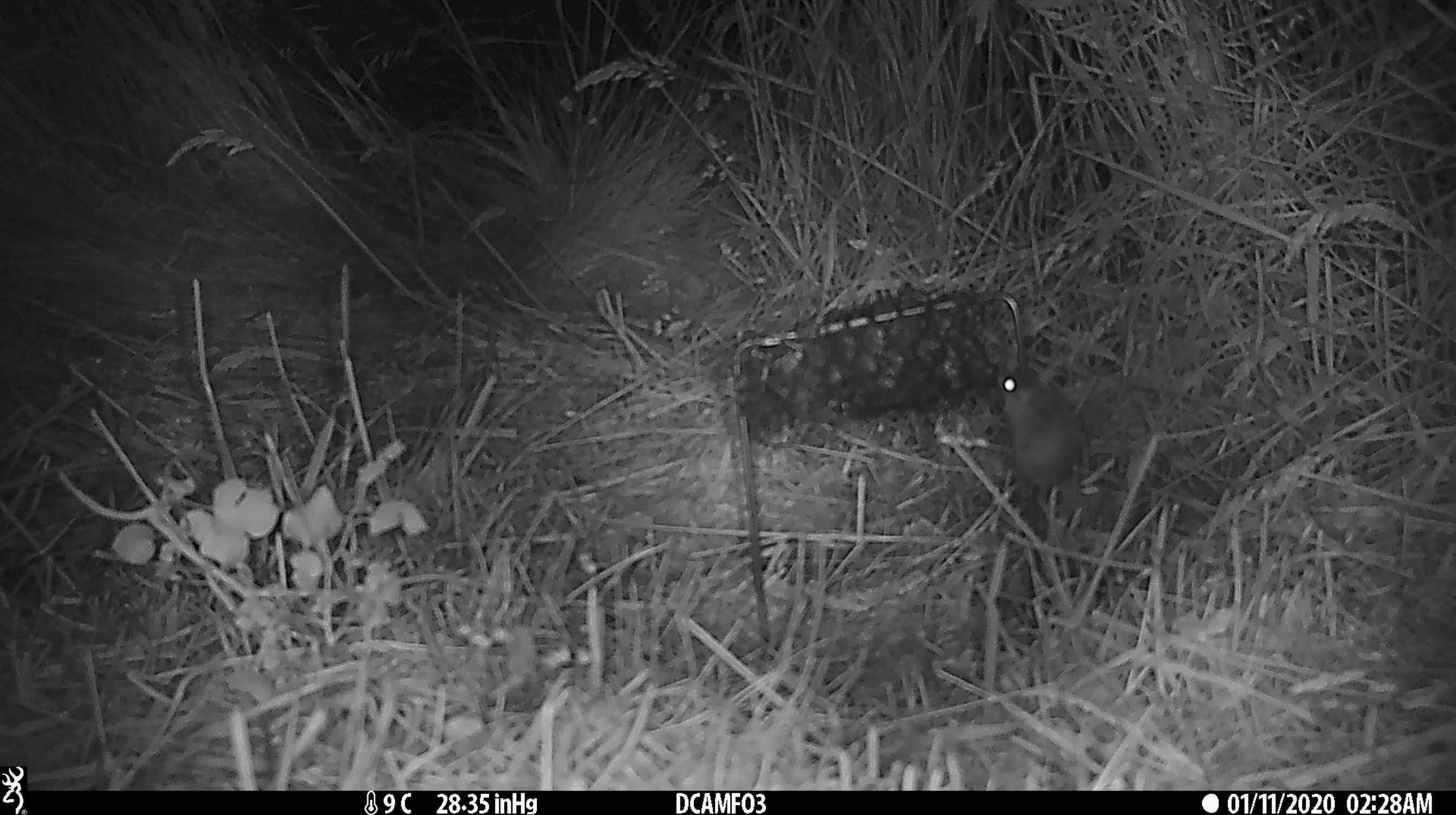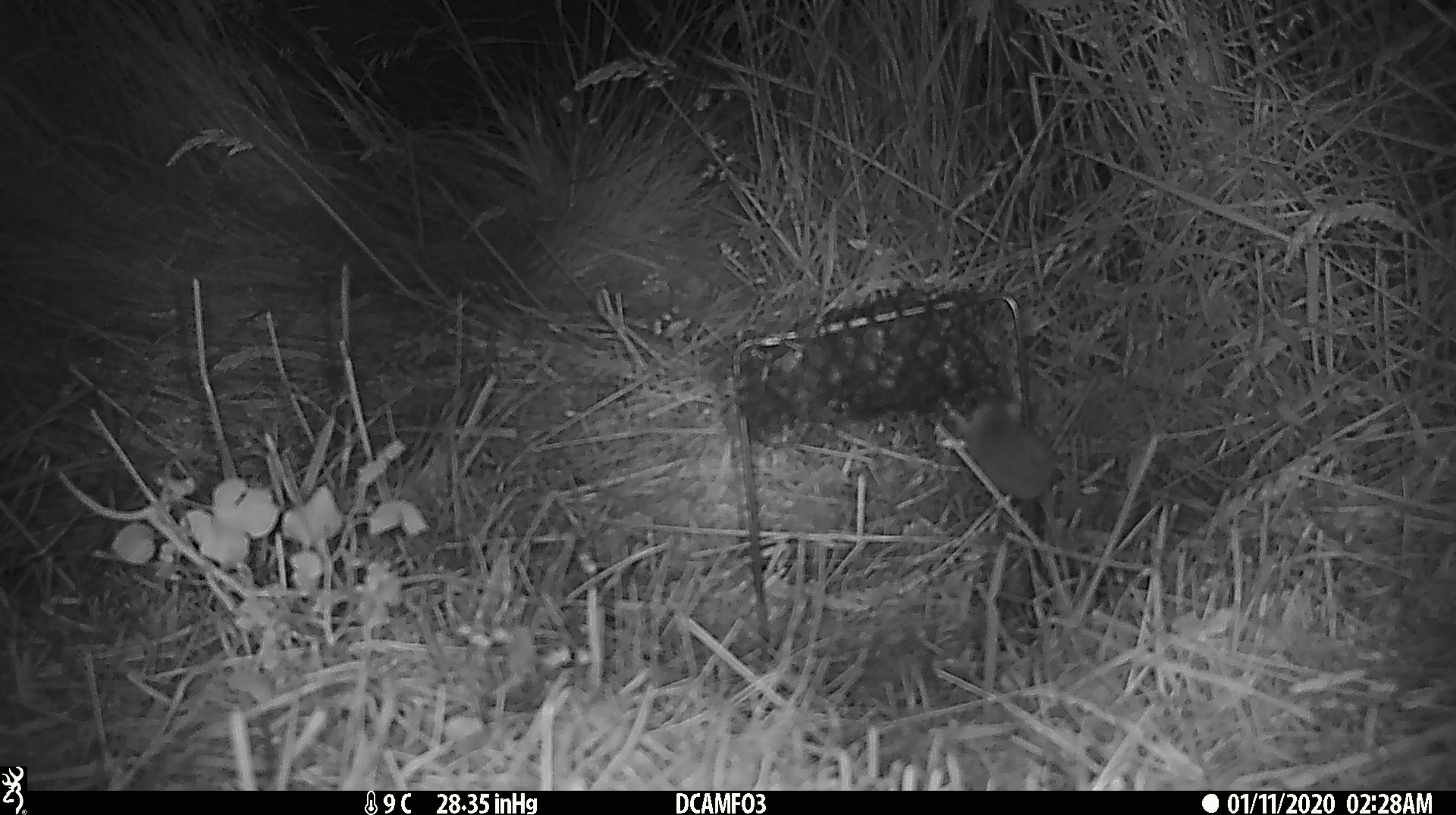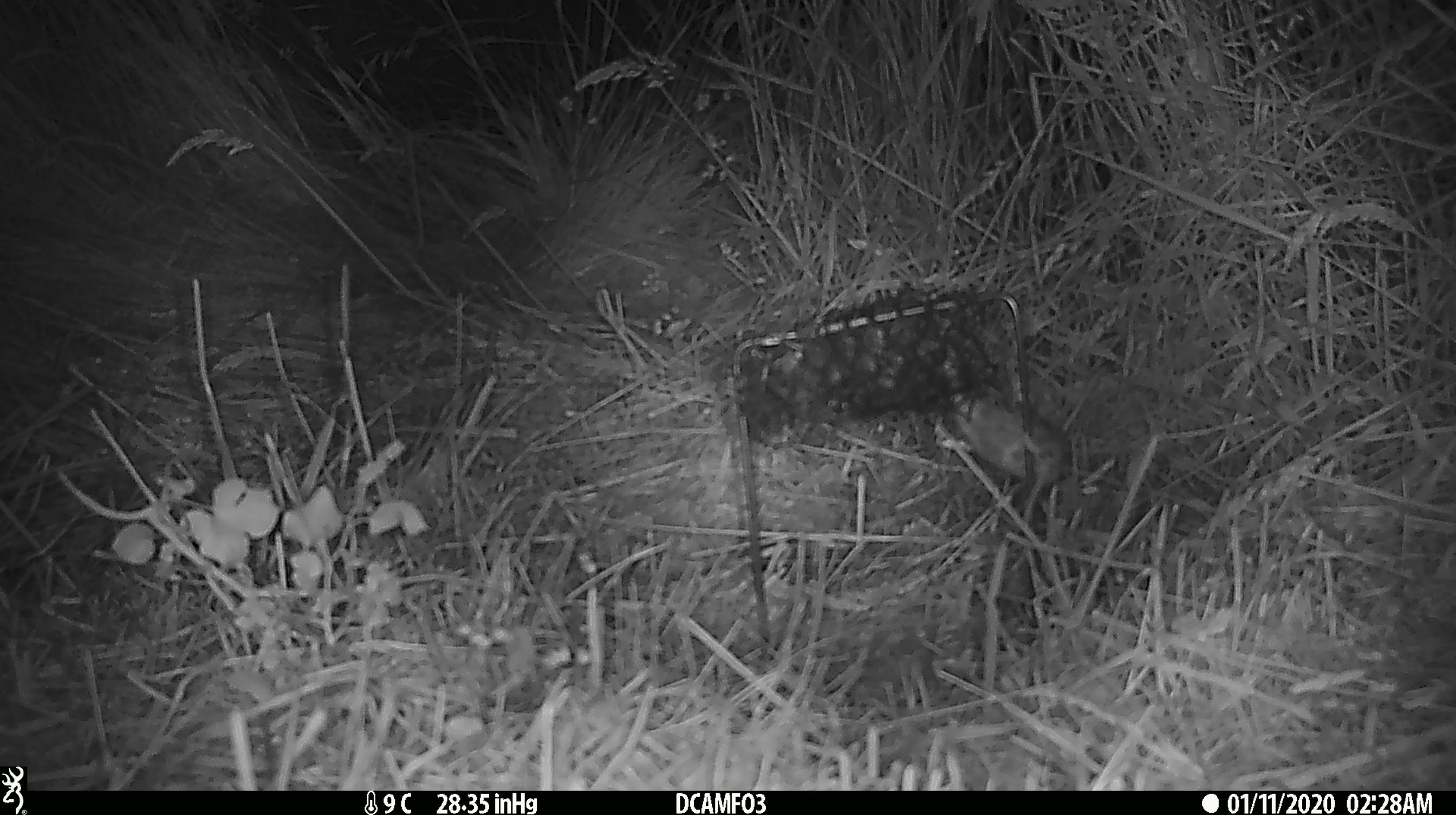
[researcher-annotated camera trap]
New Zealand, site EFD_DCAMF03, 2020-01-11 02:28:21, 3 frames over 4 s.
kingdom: Animalia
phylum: Chordata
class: Mammalia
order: Rodentia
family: Muridae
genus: Mus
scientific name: Mus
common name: mouse